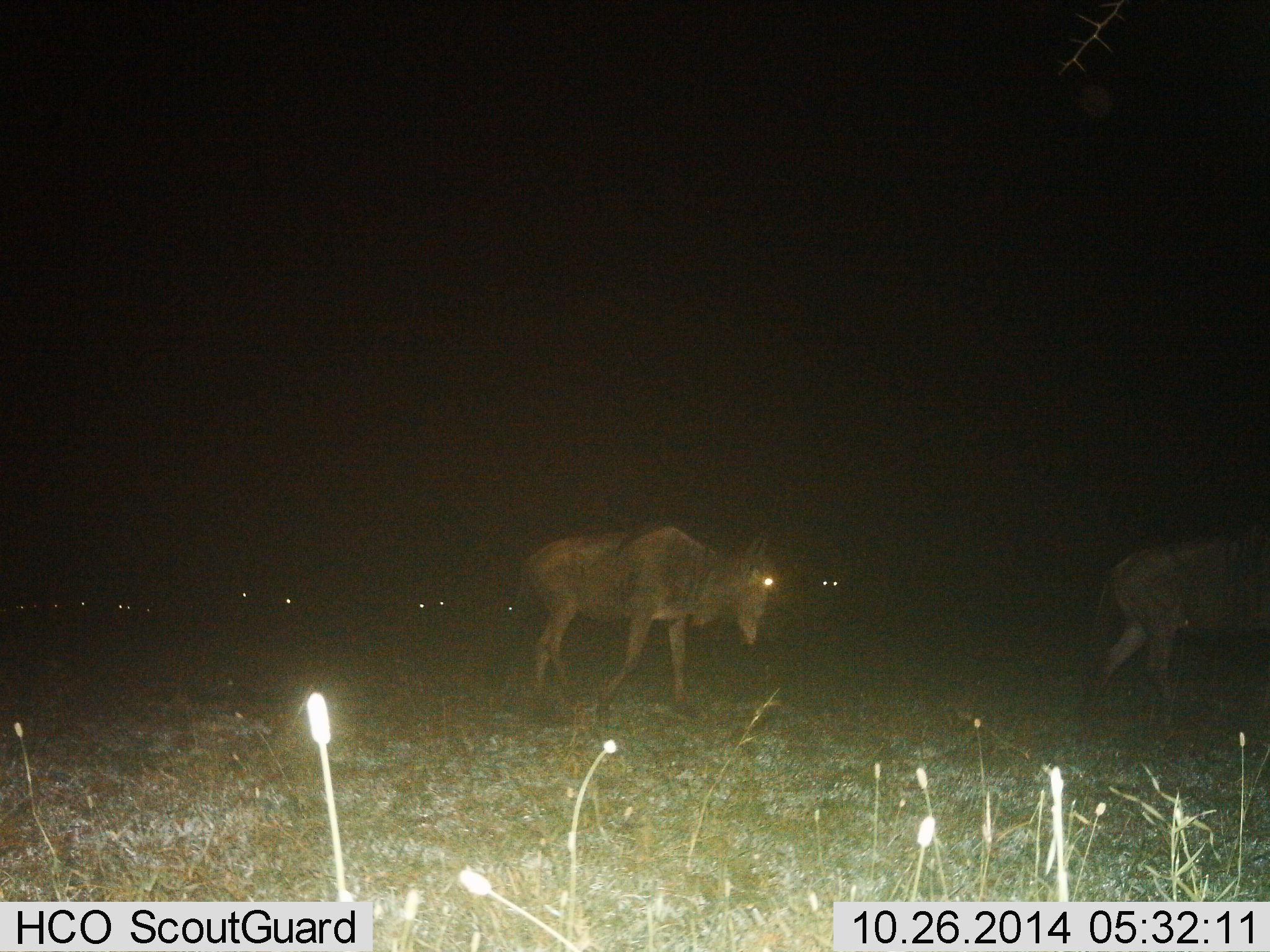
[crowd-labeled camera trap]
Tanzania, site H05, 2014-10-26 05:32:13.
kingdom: Animalia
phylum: Chordata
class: Mammalia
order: Artiodactyla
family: Bovidae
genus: Connochaetes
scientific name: Connochaetes taurinus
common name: blue wildebeest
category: wildebeest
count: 10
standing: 10%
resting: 10%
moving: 90%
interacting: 10%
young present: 0%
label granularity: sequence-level